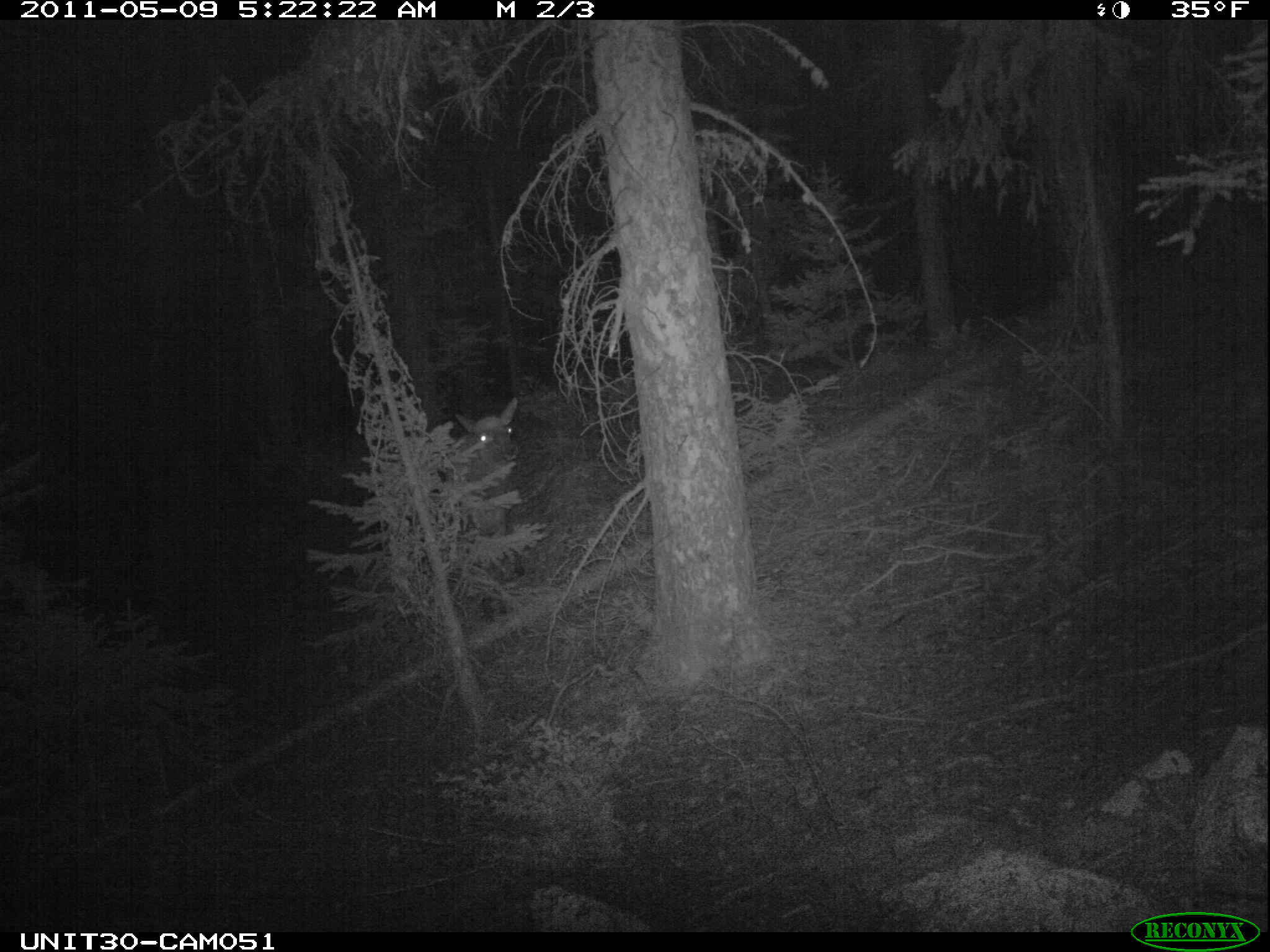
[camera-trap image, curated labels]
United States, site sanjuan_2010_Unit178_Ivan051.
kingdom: Animalia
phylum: Chordata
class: Mammalia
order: Artiodactyla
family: Cervidae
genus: Cervus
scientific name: Cervus elaphus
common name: red deer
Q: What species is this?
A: Cervus elaphus (red deer).